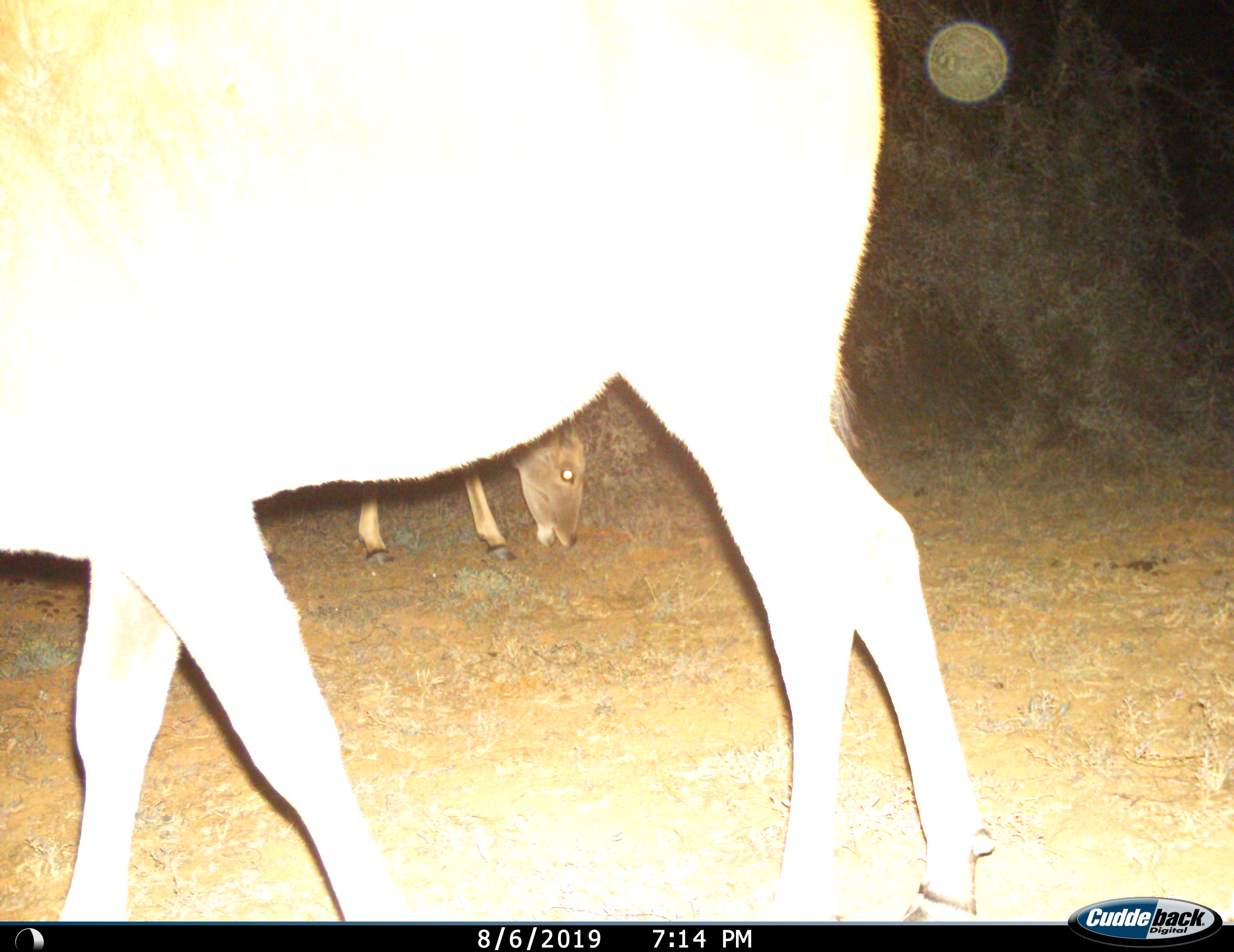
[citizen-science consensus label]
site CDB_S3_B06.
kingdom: Animalia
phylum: Chordata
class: Mammalia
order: Artiodactyla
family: Bovidae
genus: Tragelaphus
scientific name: Tragelaphus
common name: kudu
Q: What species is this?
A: Kudu (Tragelaphus).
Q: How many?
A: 2.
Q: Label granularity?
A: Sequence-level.